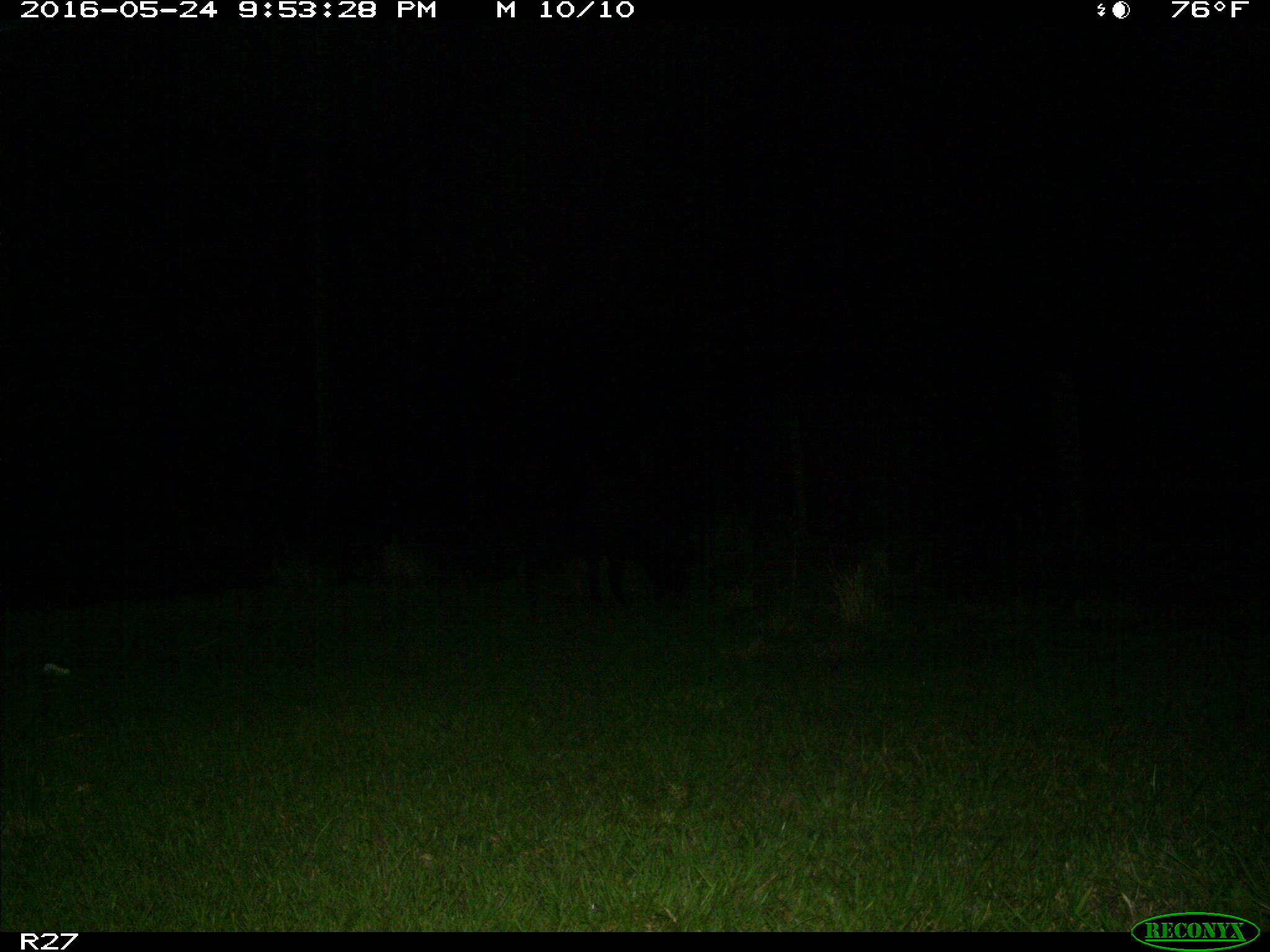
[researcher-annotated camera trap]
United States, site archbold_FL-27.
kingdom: Animalia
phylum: Chordata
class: Mammalia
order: Artiodactyla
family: Suidae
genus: Sus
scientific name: Sus scrofa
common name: wild boar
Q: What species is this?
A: Sus scrofa (wild boar).